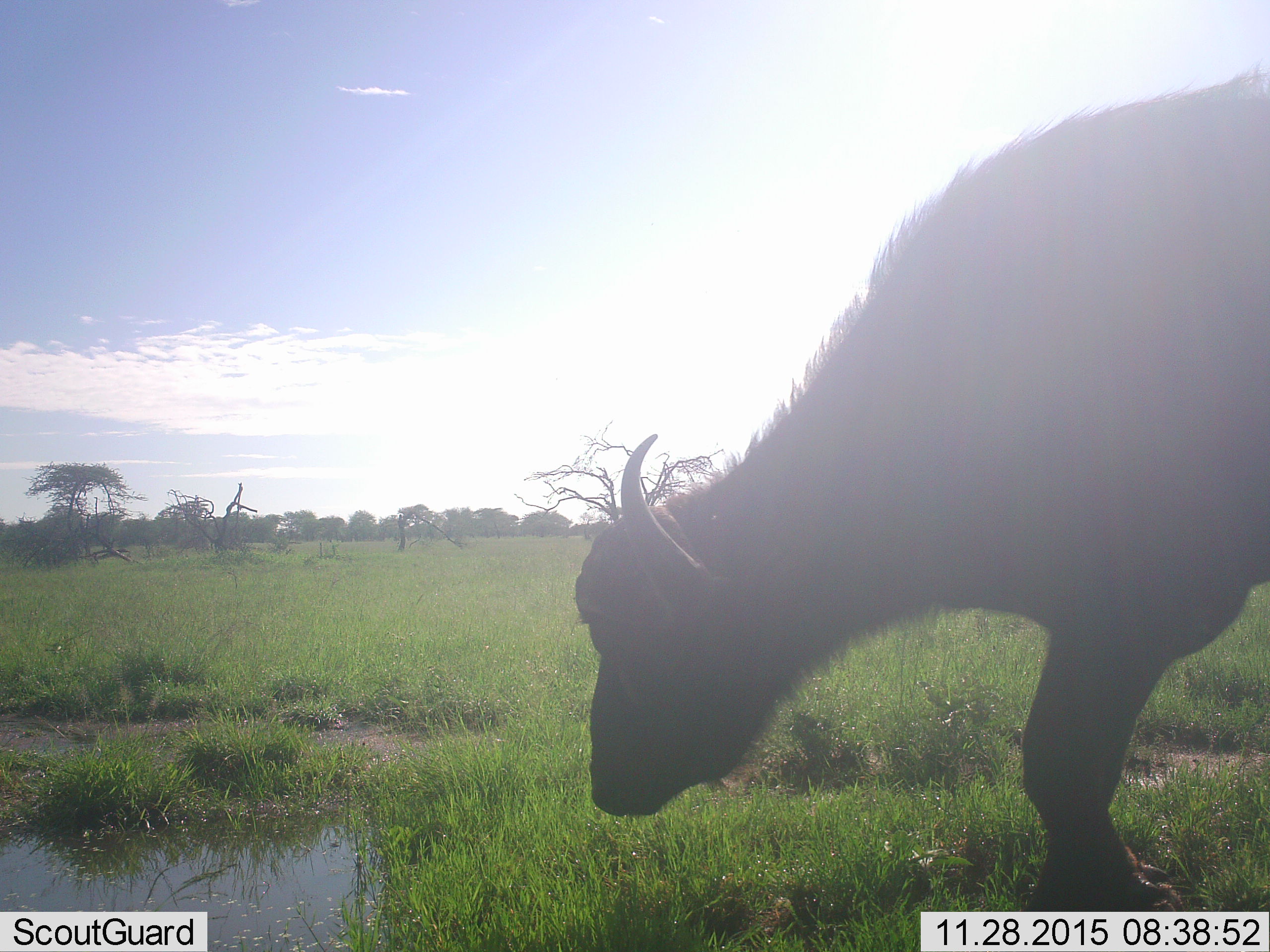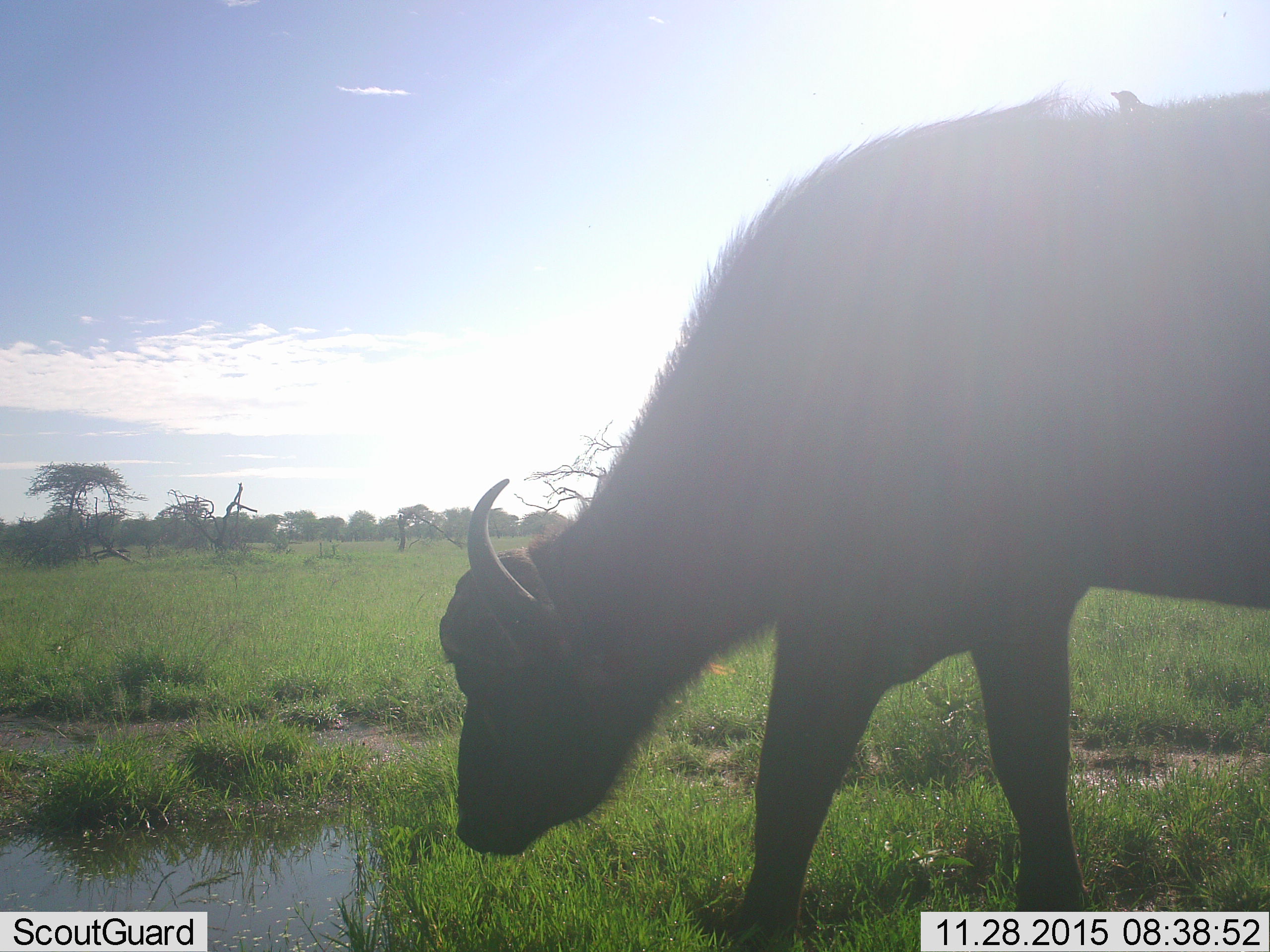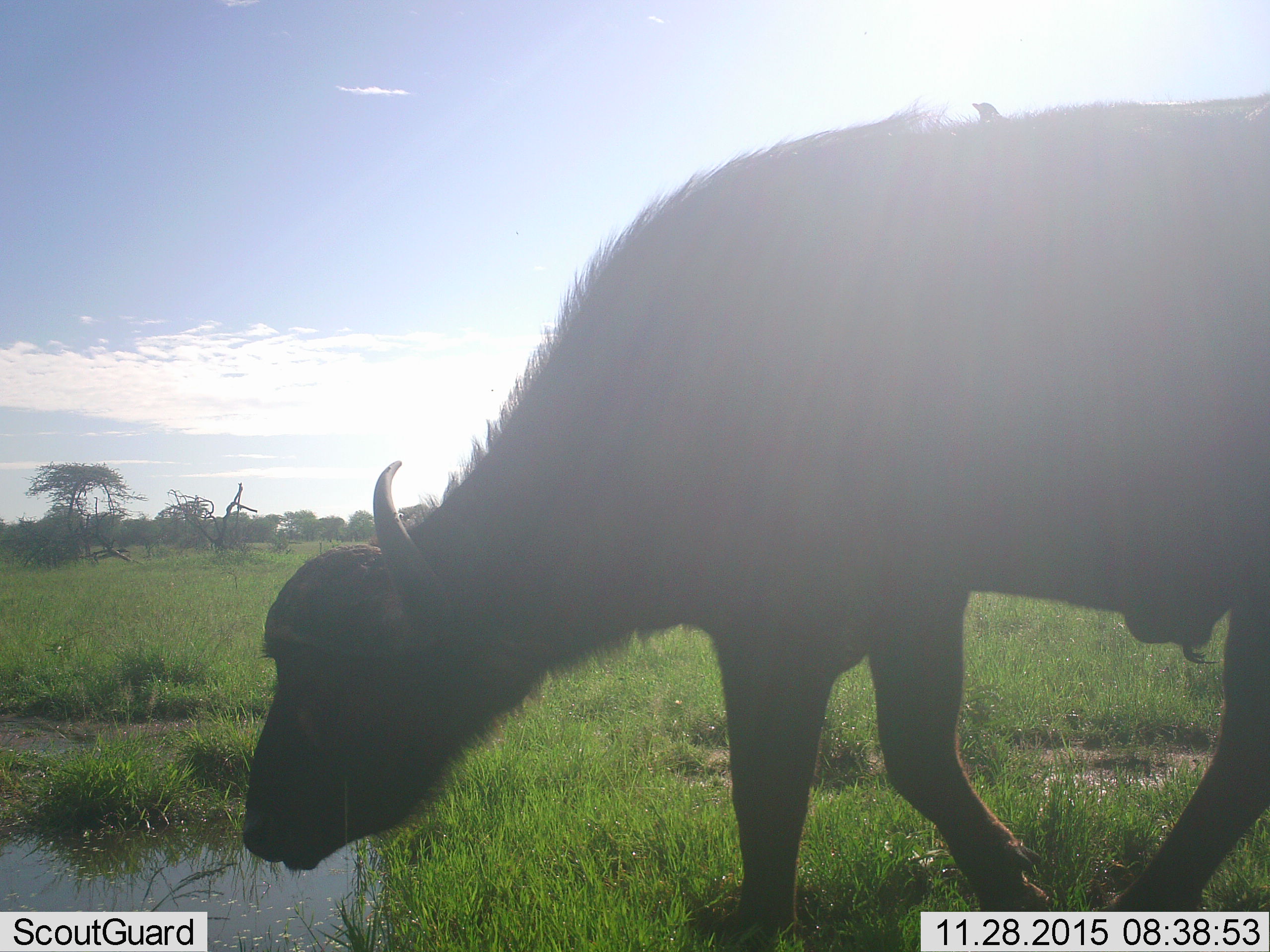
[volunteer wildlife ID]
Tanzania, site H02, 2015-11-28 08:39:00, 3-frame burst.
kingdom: Animalia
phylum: Chordata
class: Mammalia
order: Artiodactyla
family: Bovidae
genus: Syncerus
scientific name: Syncerus caffer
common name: cape buffalo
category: buffalo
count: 1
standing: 30%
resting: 0%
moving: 80%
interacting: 0%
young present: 0%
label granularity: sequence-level